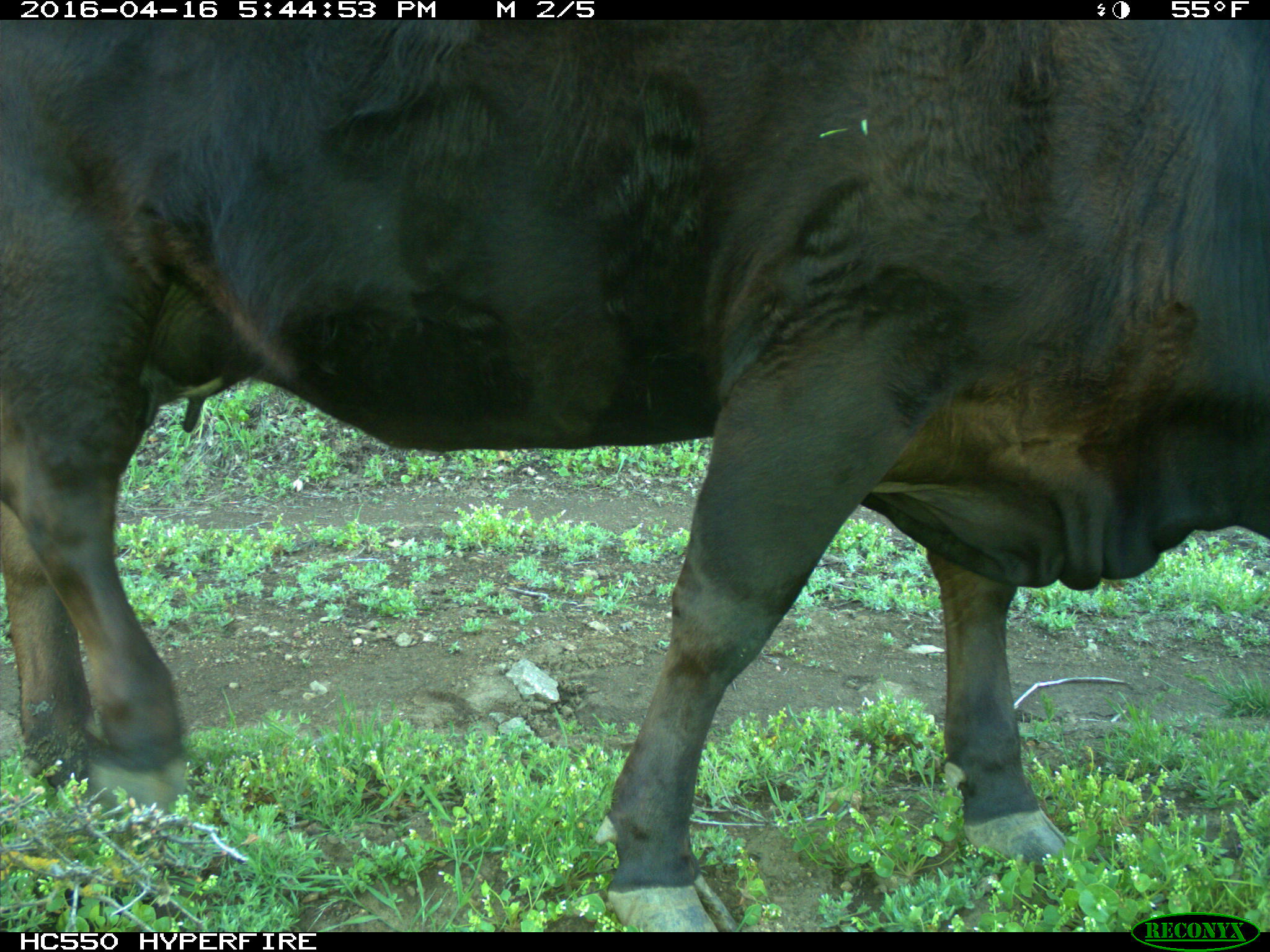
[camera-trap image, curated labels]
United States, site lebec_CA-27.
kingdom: Animalia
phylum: Chordata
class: Mammalia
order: Artiodactyla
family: Bovidae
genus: Bos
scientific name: Bos taurus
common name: domestic cow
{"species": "Bos taurus (domestic cow)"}